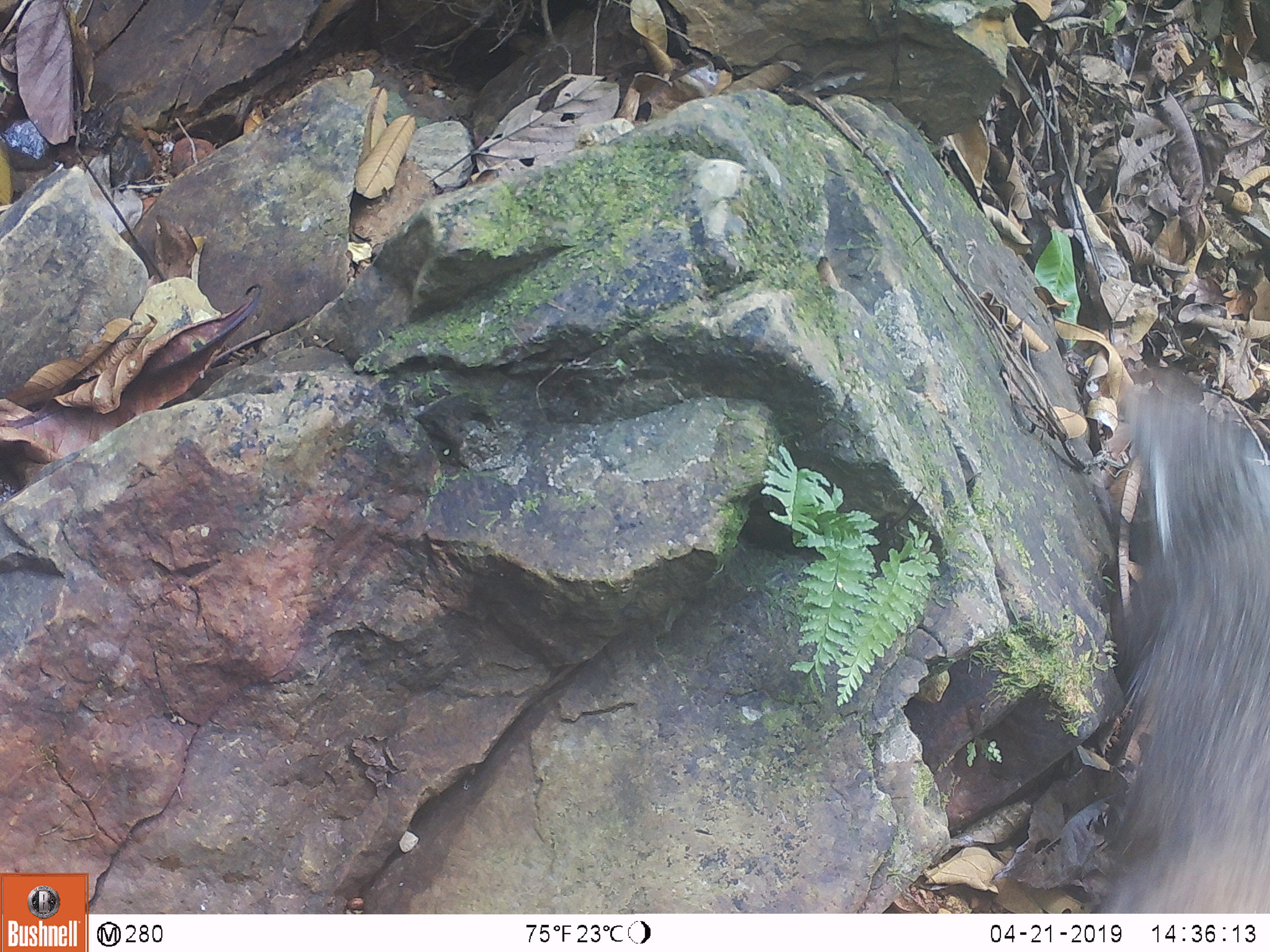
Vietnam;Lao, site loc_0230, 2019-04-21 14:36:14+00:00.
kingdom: Animalia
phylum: Chordata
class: Mammalia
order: Carnivora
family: Herpestidae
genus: Urva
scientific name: Urva urva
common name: crab-eating mongoose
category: crab eating mongoose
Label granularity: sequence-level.